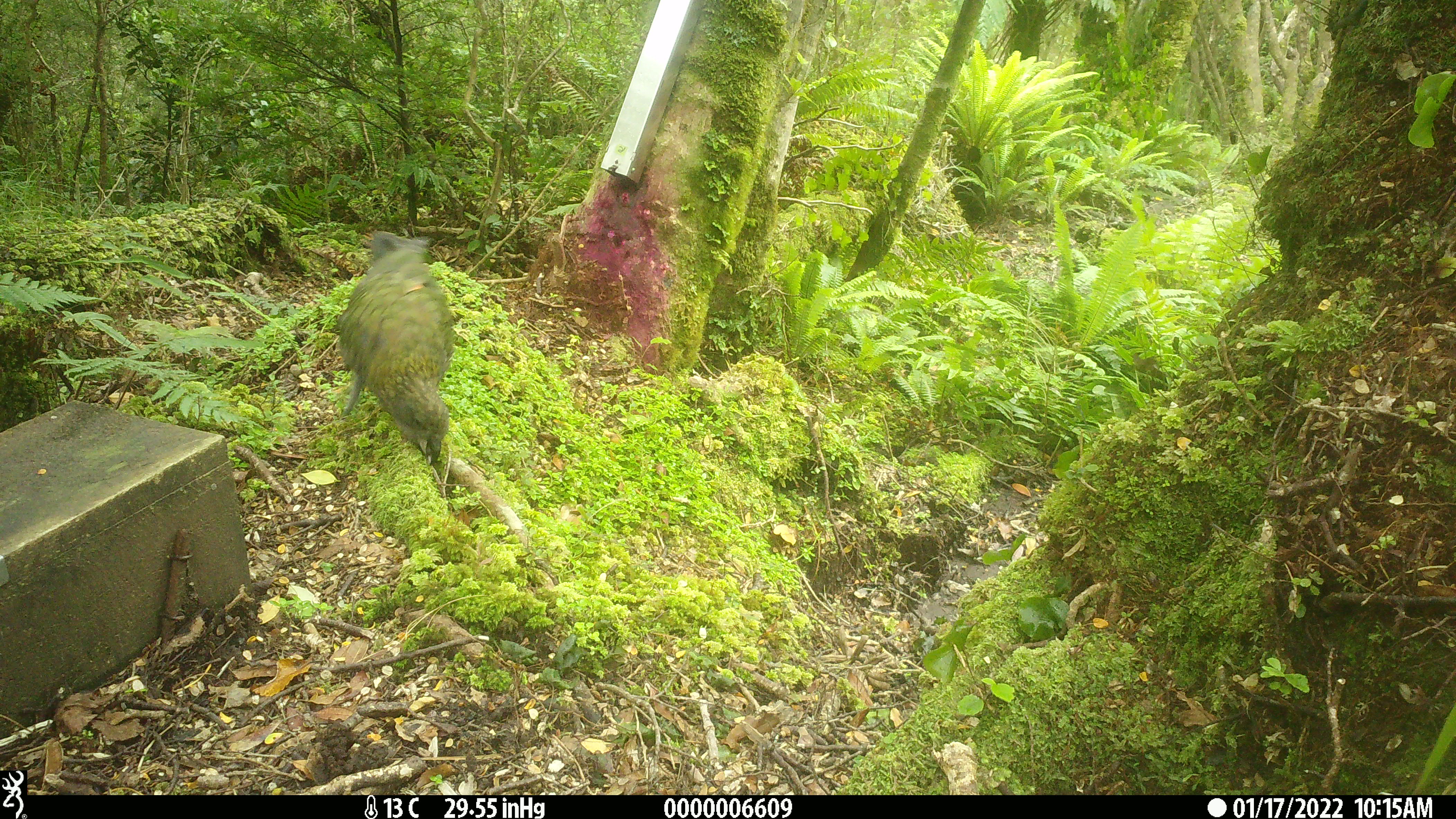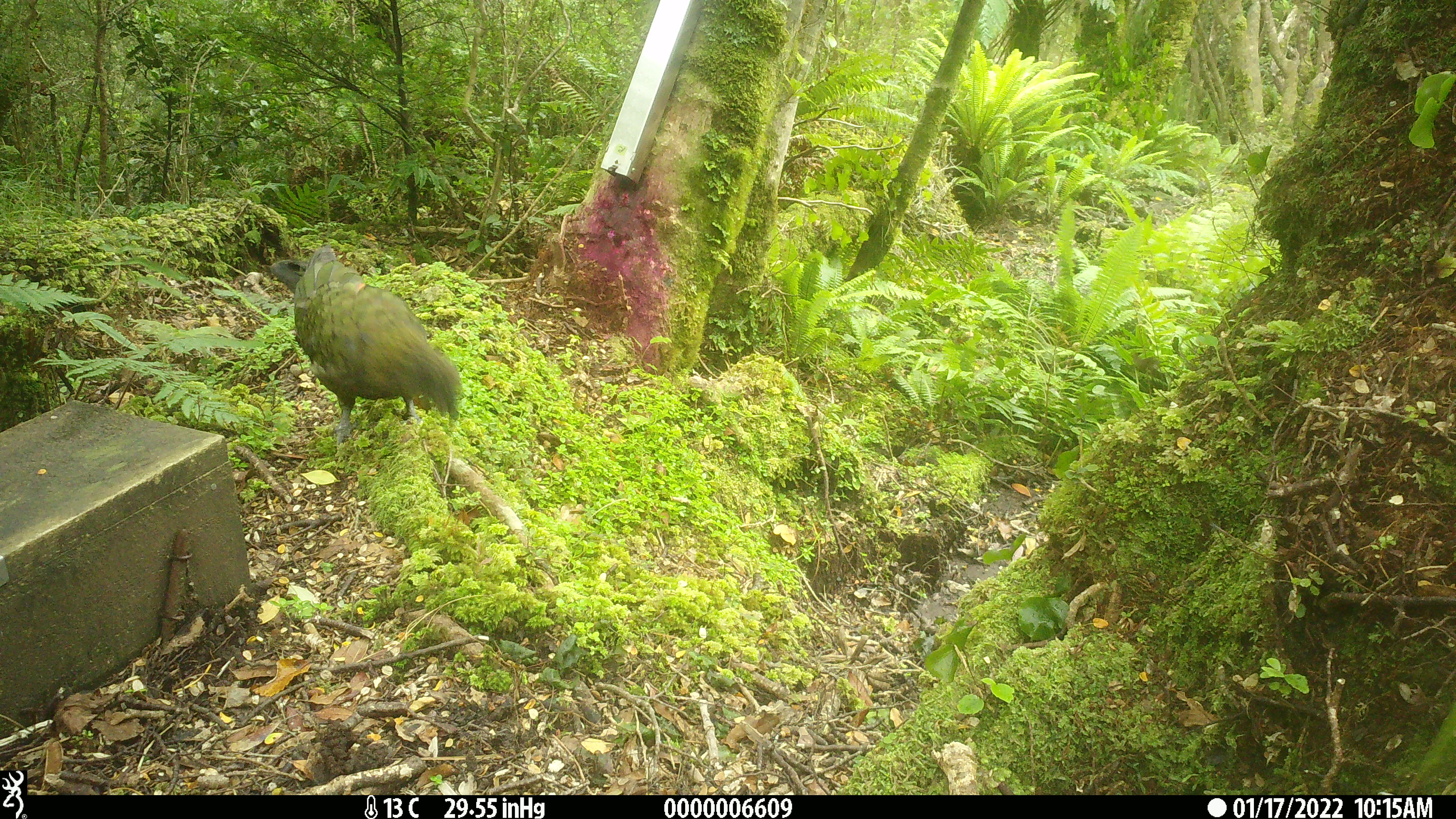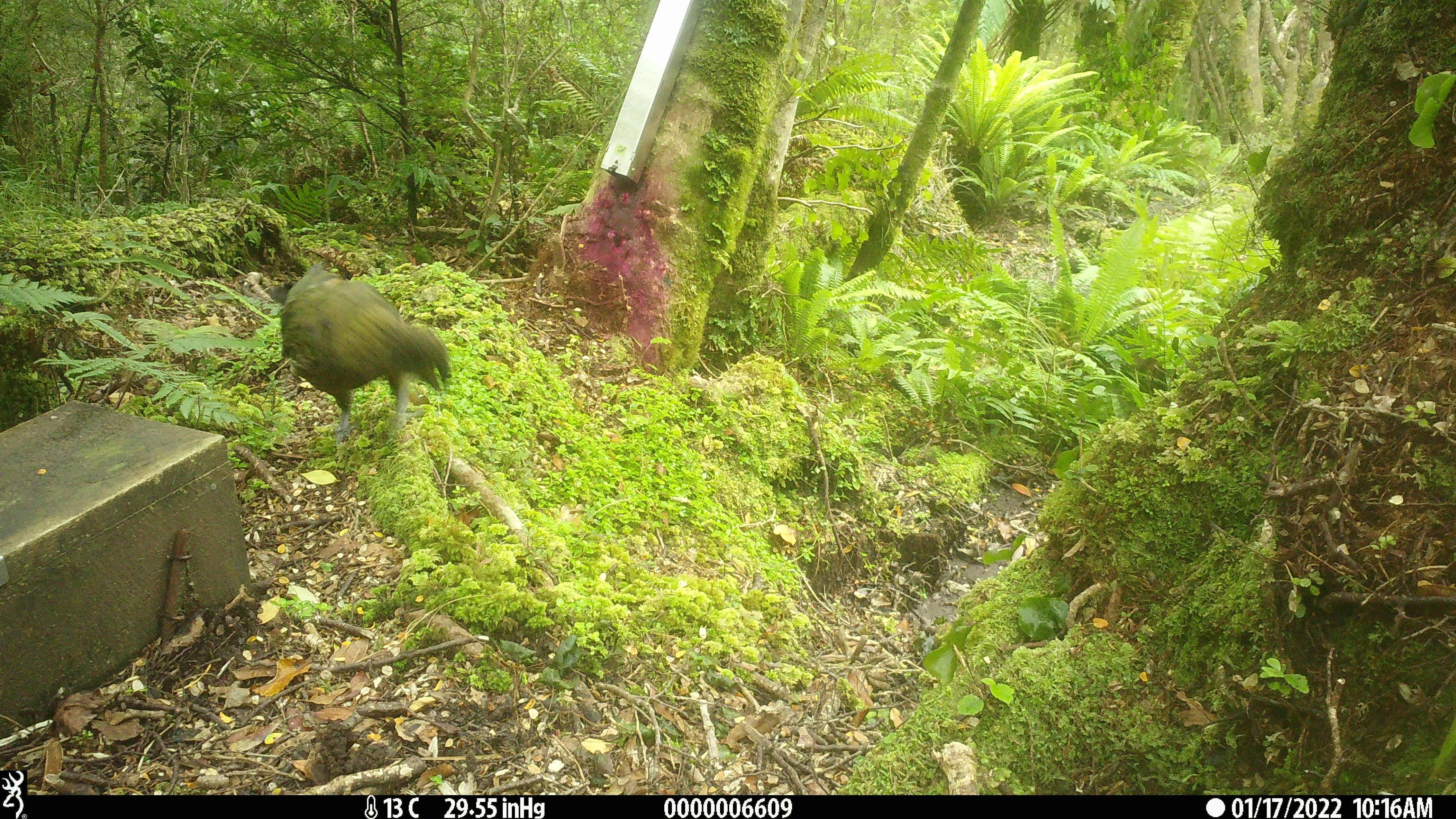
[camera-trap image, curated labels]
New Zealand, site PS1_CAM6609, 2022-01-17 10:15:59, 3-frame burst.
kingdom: Animalia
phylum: Chordata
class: Aves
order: Psittaciformes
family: Strigopidae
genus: Nestor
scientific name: Nestor notabilis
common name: kea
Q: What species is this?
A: Kea (Nestor notabilis).